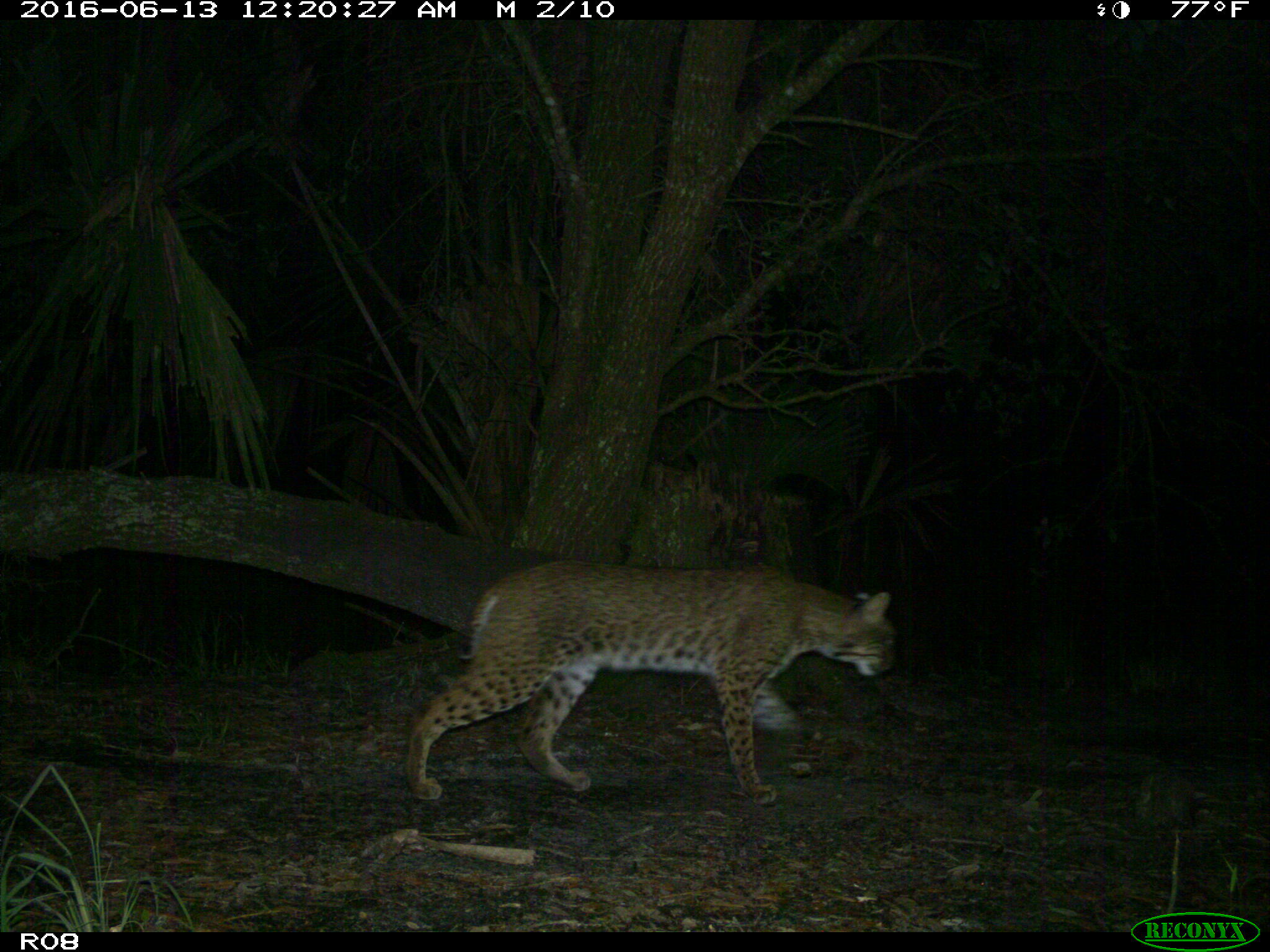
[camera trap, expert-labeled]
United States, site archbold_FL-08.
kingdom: Animalia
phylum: Chordata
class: Mammalia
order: Carnivora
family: Felidae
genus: Lynx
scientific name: Lynx rufus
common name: bobcat